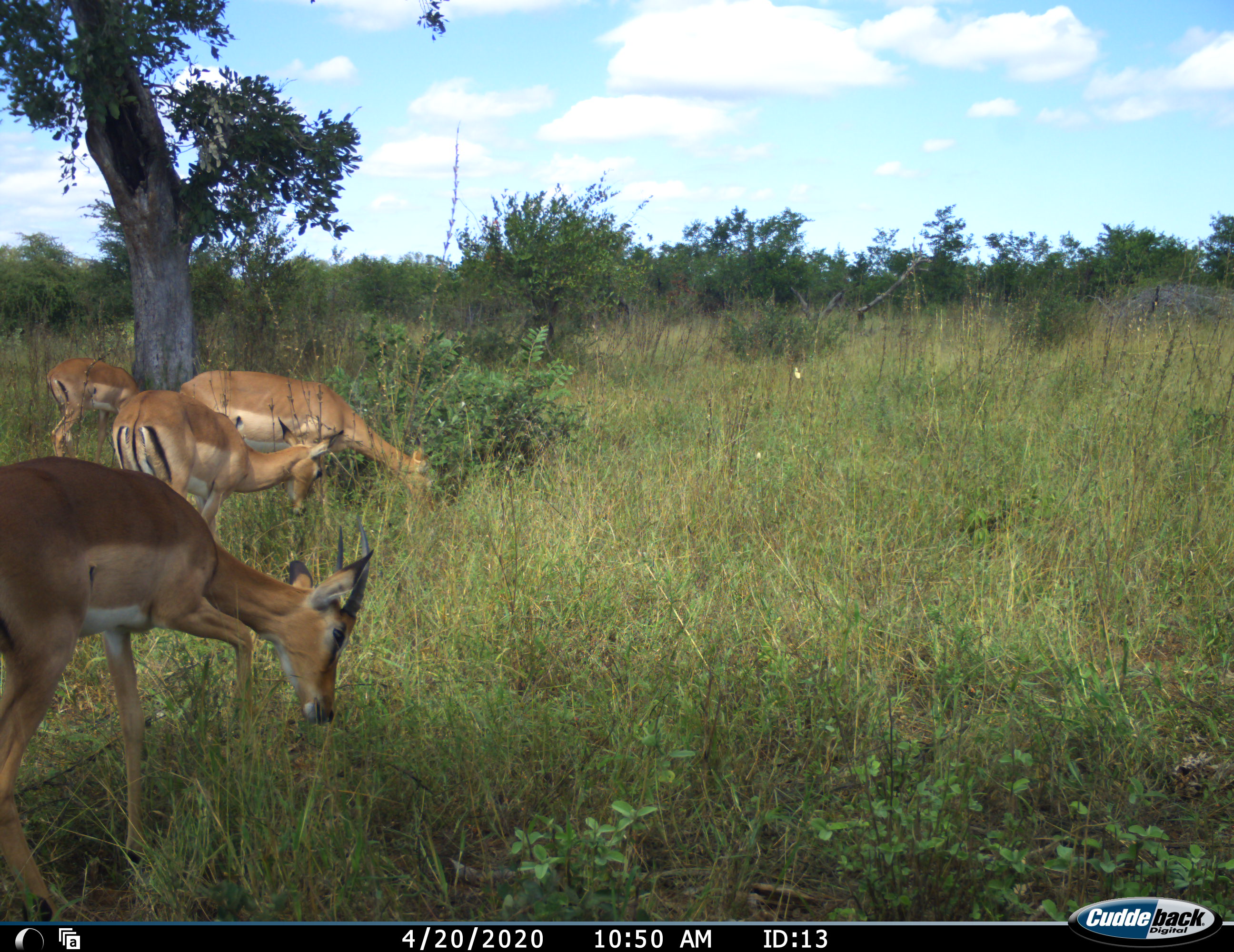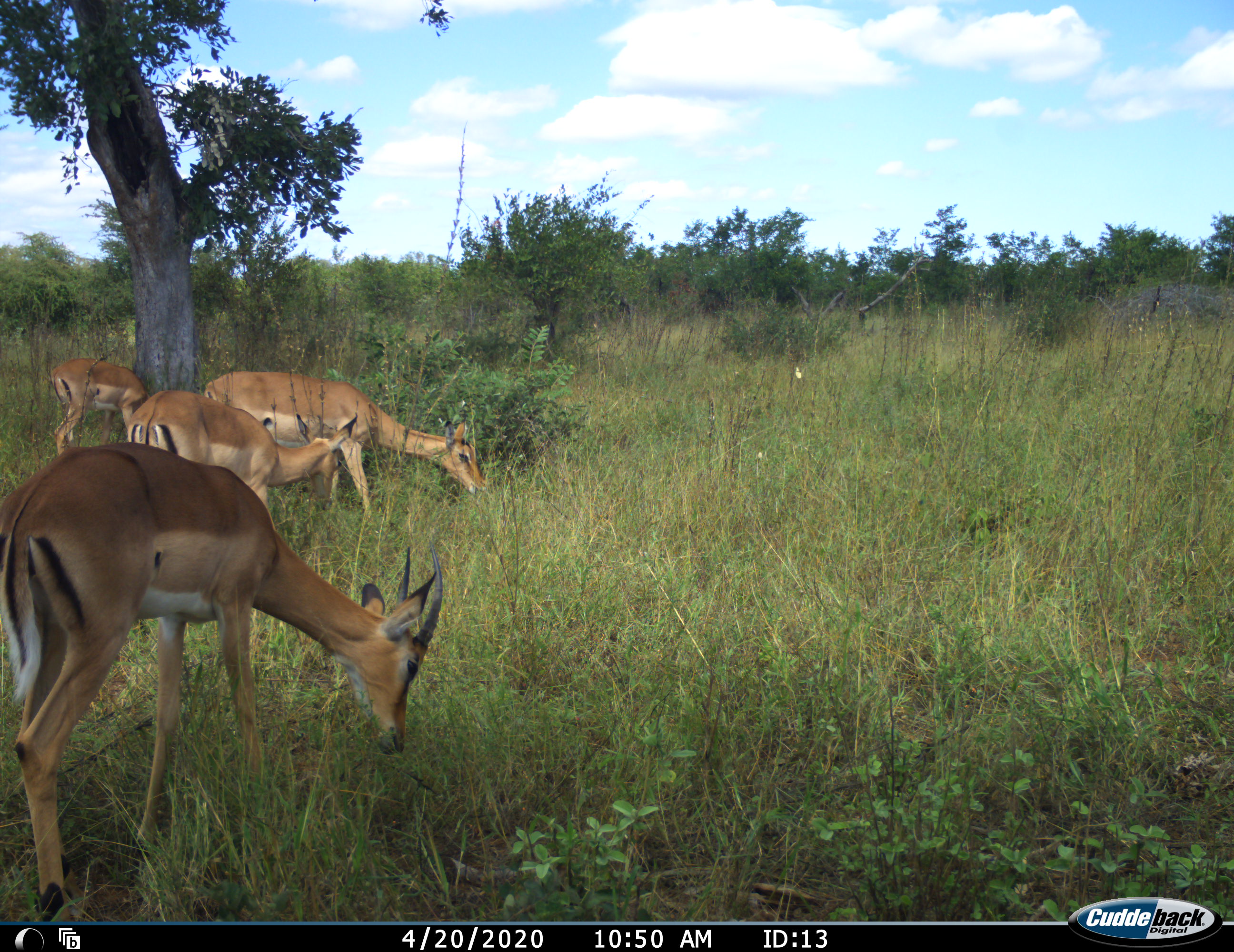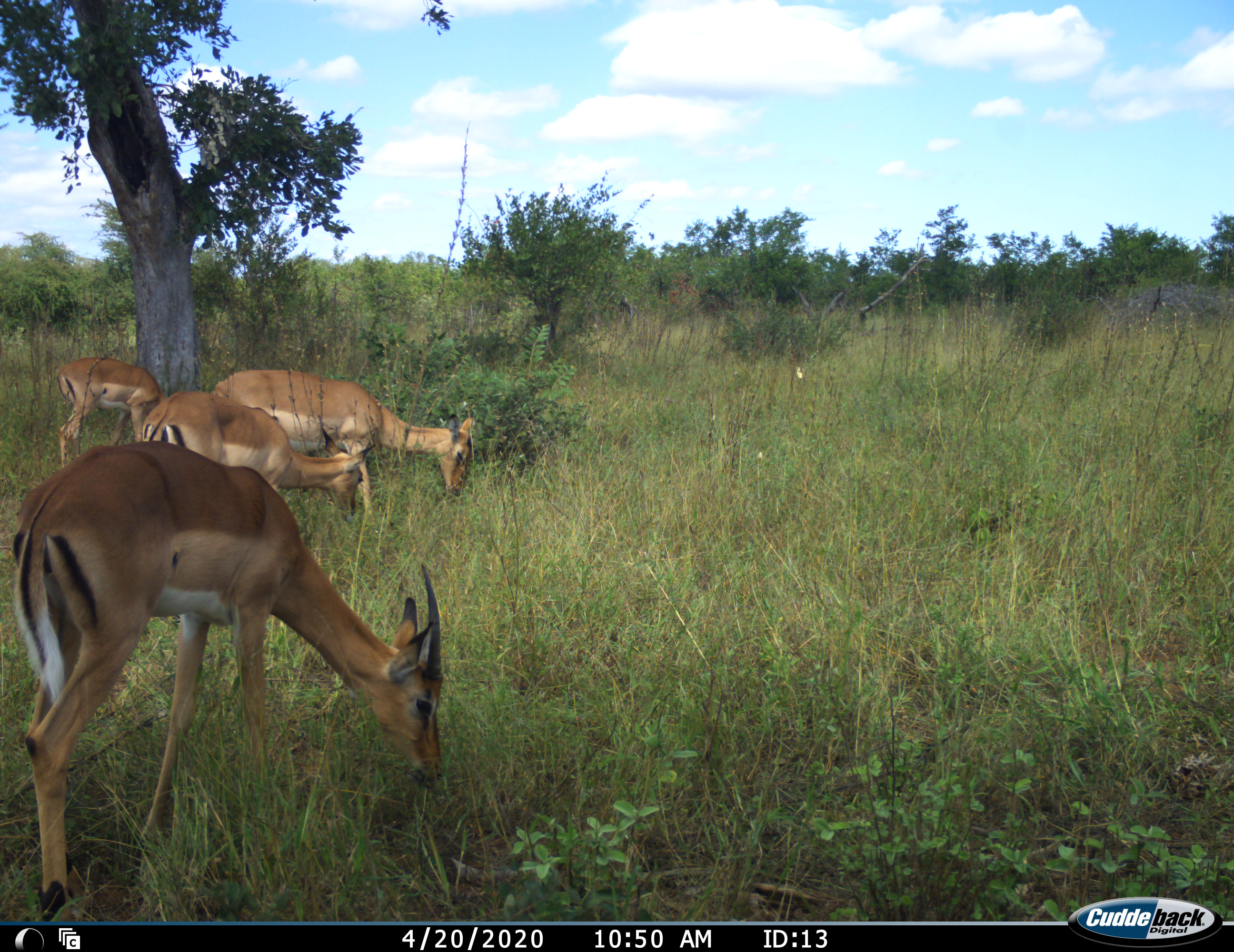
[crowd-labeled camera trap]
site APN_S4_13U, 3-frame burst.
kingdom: Animalia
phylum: Chordata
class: Mammalia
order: Artiodactyla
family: Bovidae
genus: Aepyceros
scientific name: Aepyceros melampus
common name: impala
Impala (Aepyceros melampus), count 4. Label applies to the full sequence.